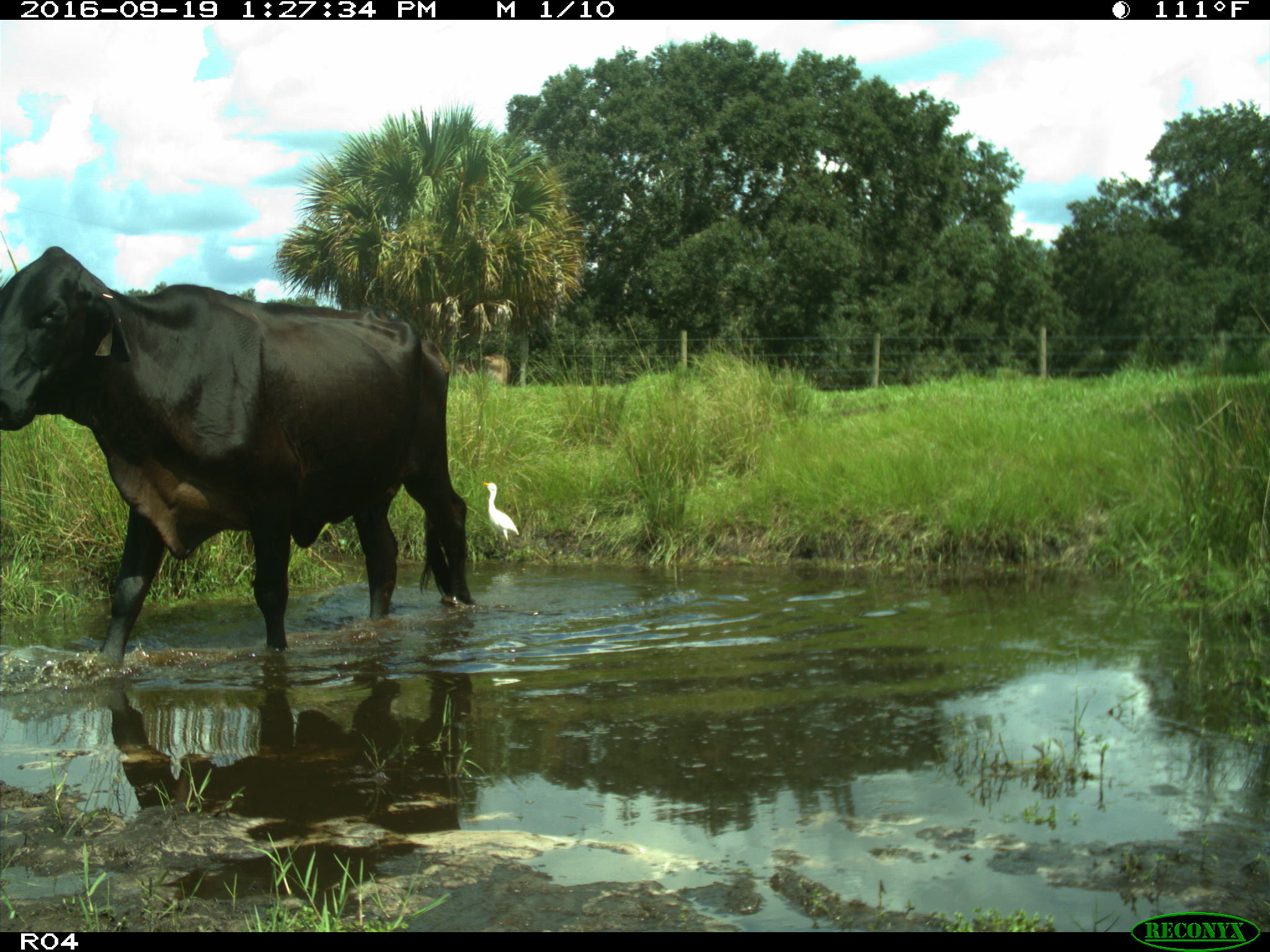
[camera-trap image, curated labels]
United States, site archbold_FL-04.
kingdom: Animalia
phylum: Chordata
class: Mammalia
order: Artiodactyla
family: Bovidae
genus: Bos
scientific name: Bos taurus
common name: domestic cow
Bos taurus (domestic cow).